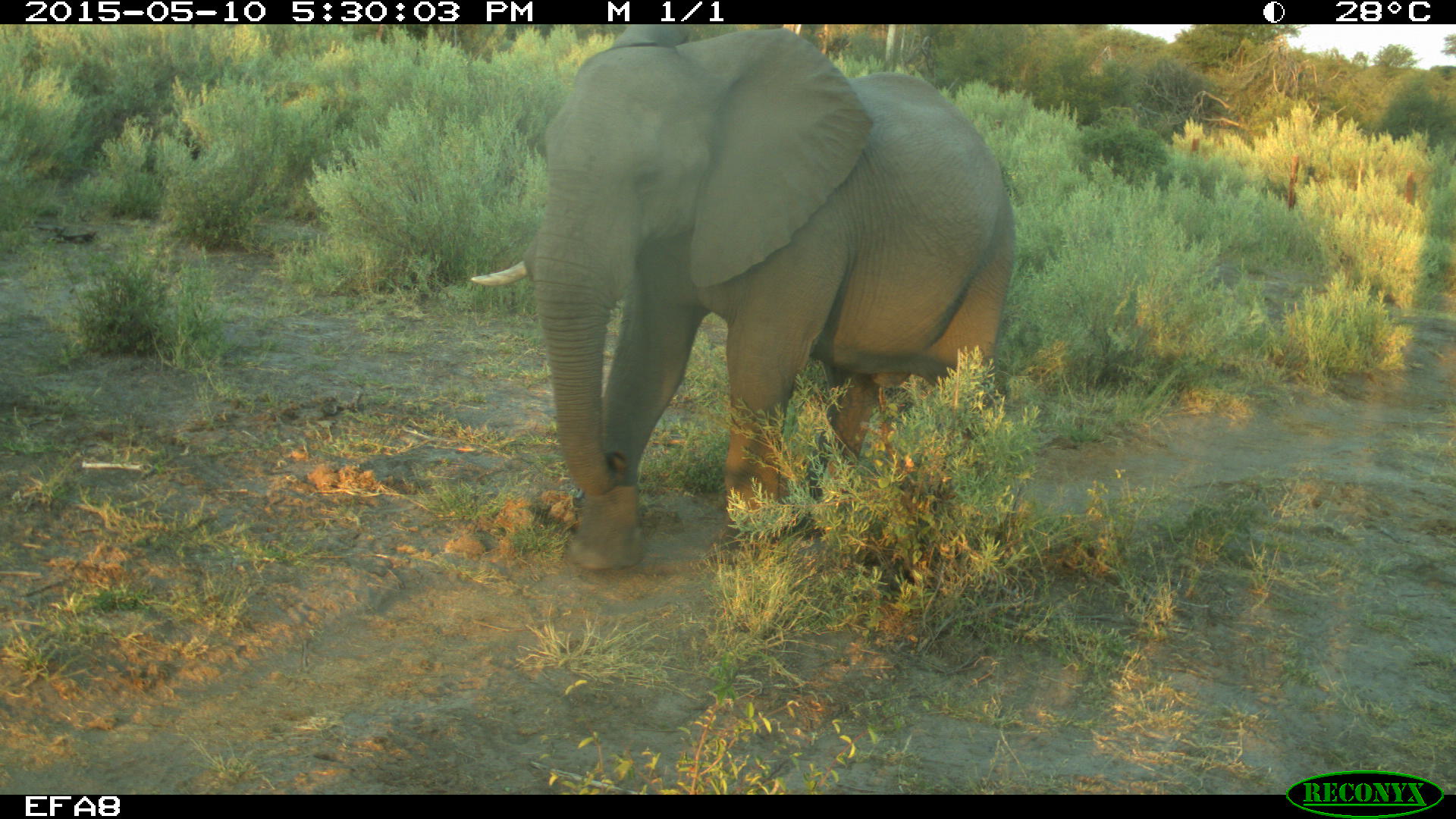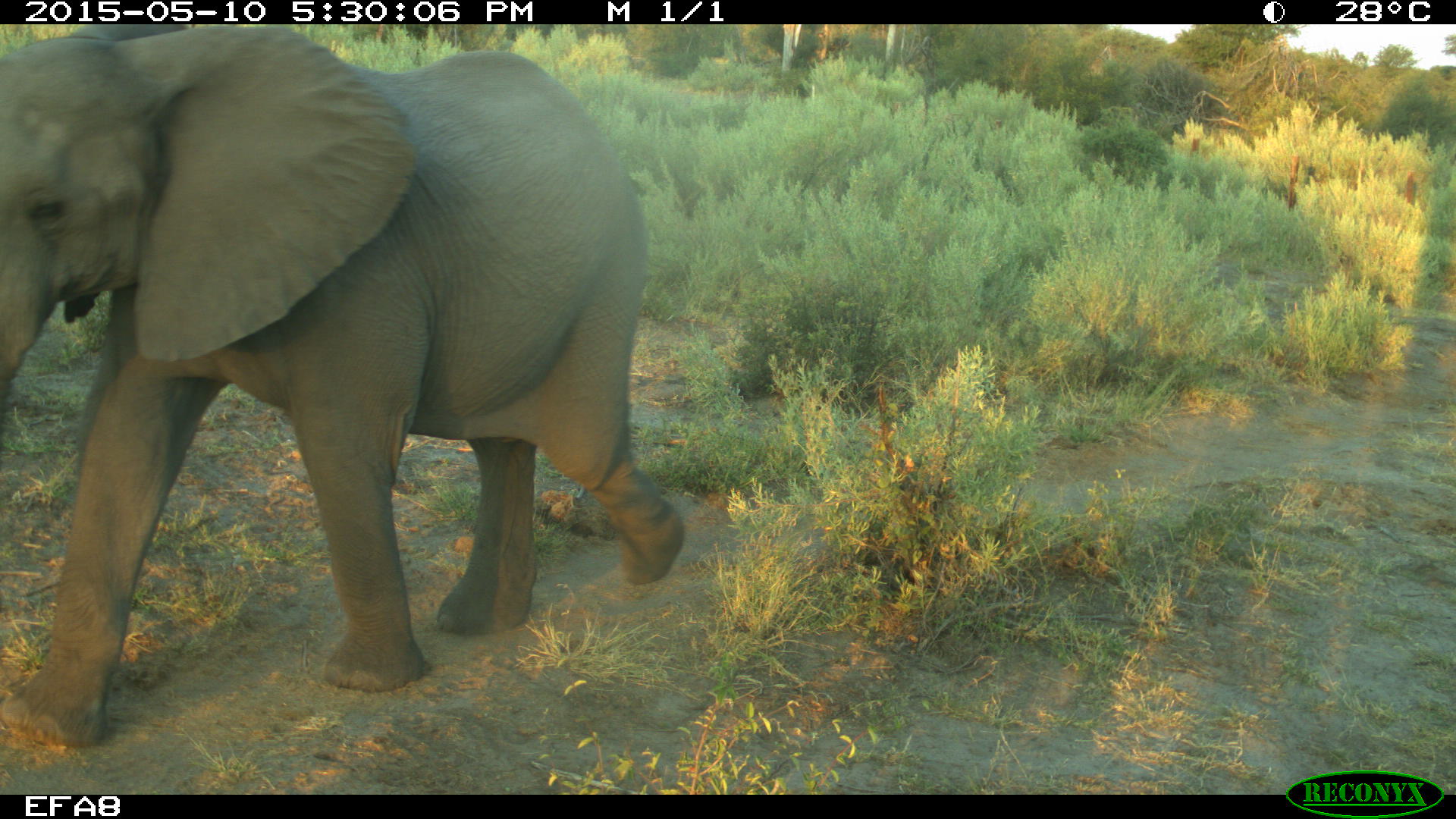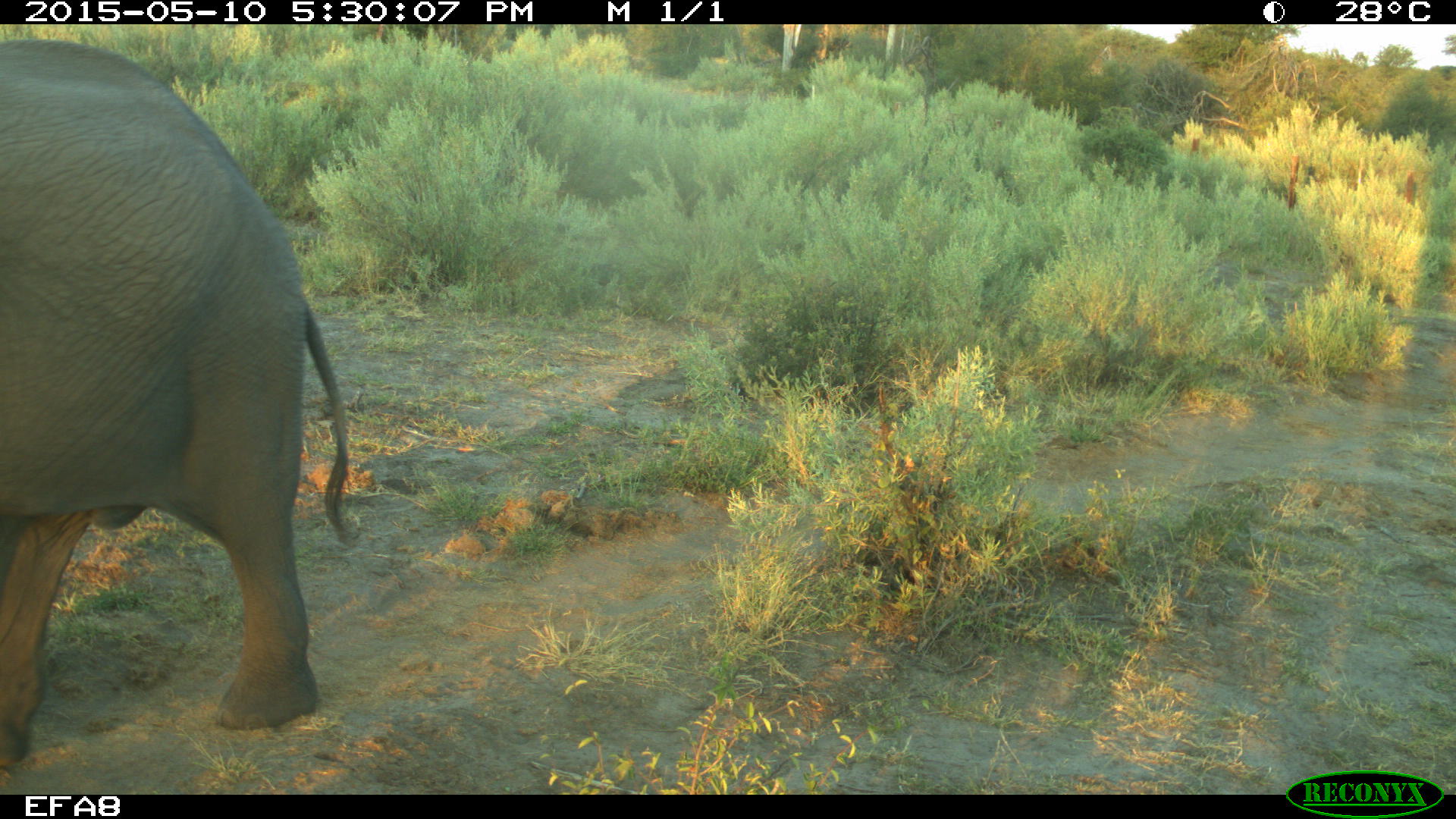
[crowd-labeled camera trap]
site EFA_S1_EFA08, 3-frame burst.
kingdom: Animalia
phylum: Chordata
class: Mammalia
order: Proboscidea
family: Elephantidae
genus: Loxodonta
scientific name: Loxodonta africana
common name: african bush elephant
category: elephant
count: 1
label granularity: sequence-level